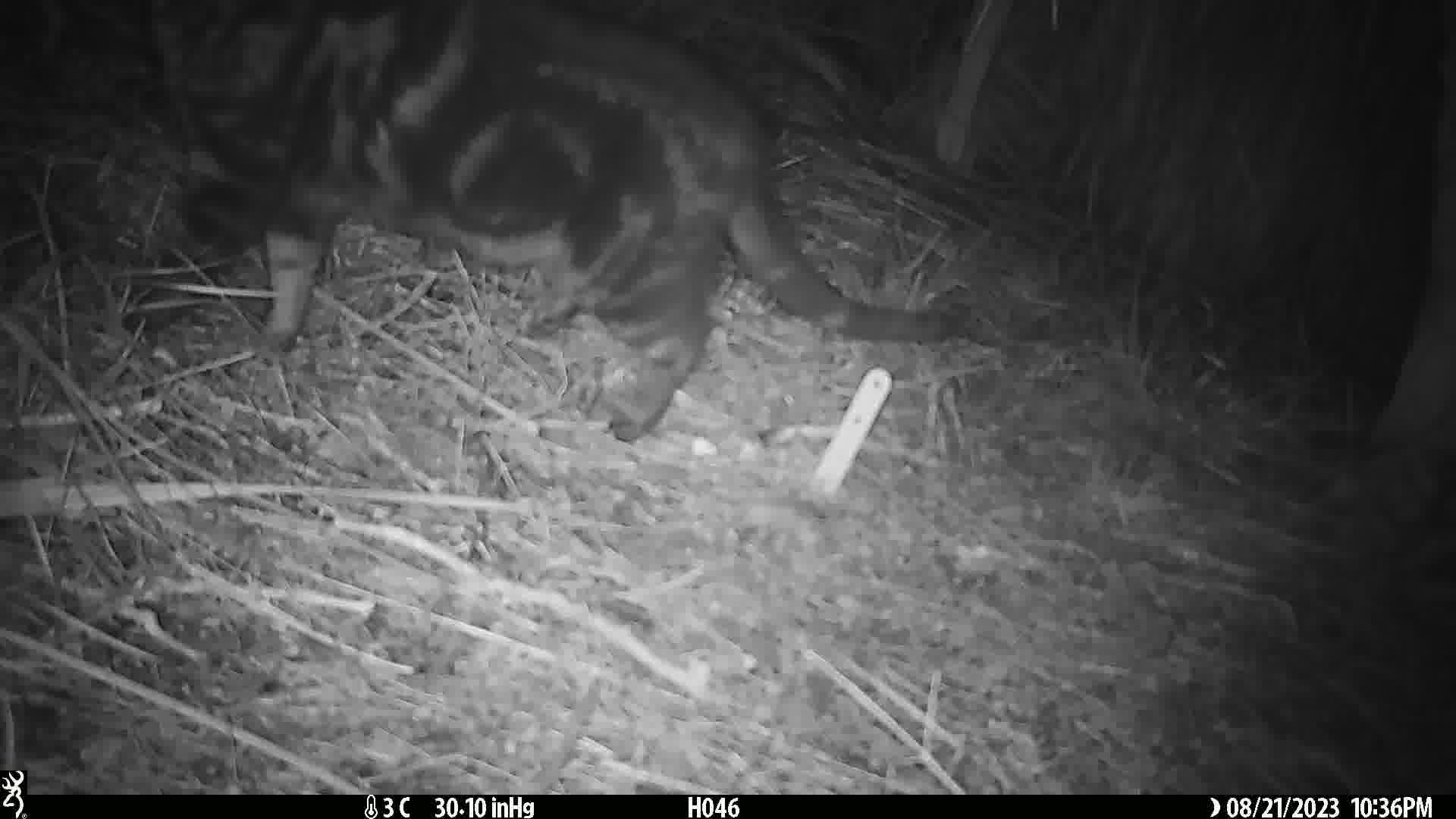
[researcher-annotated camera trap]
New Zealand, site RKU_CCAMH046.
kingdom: Animalia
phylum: Chordata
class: Mammalia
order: Carnivora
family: Felidae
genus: Felis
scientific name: Felis catus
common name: domestic cat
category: cat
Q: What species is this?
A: Cat (domestic cat) (Felis catus).